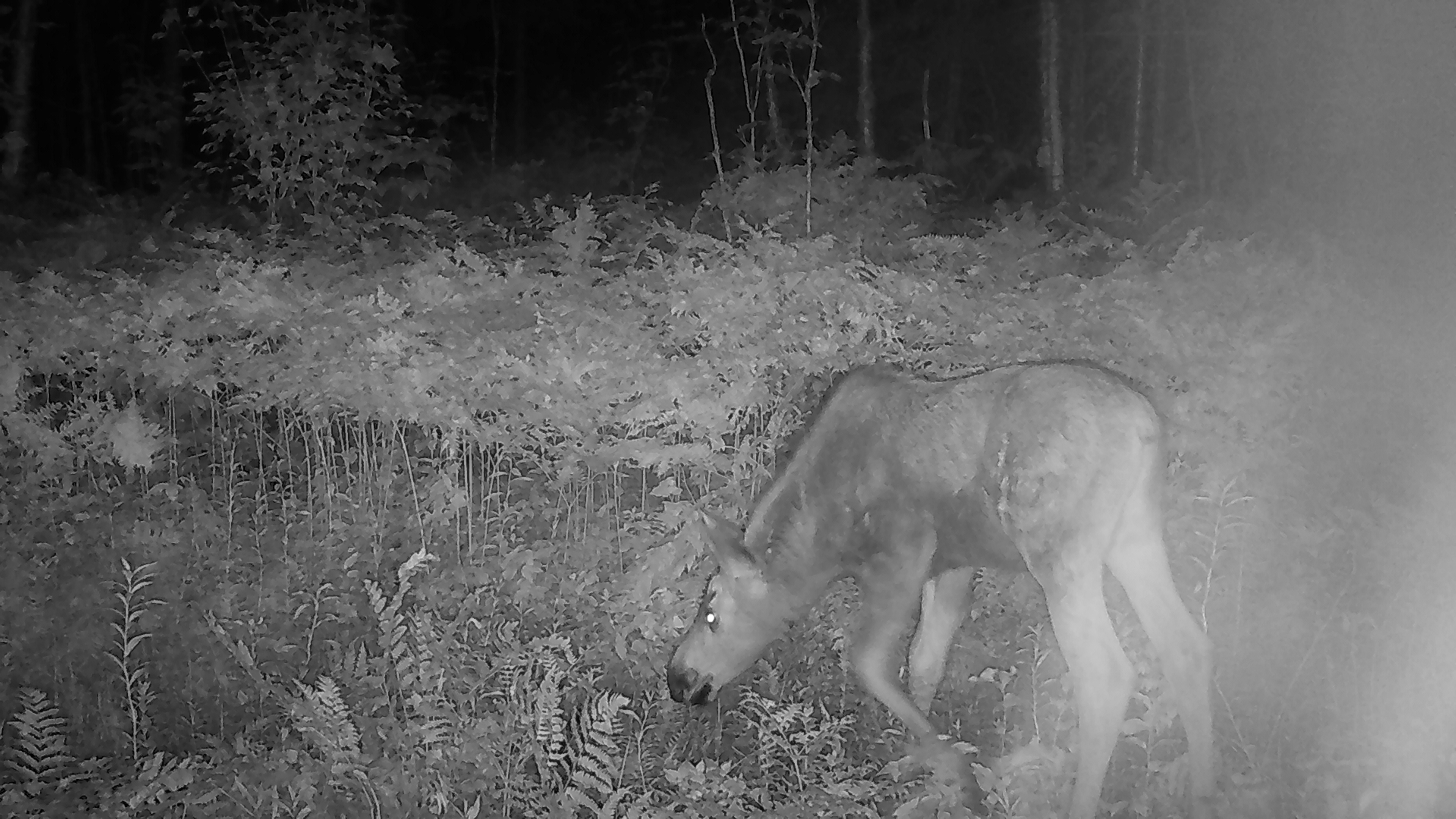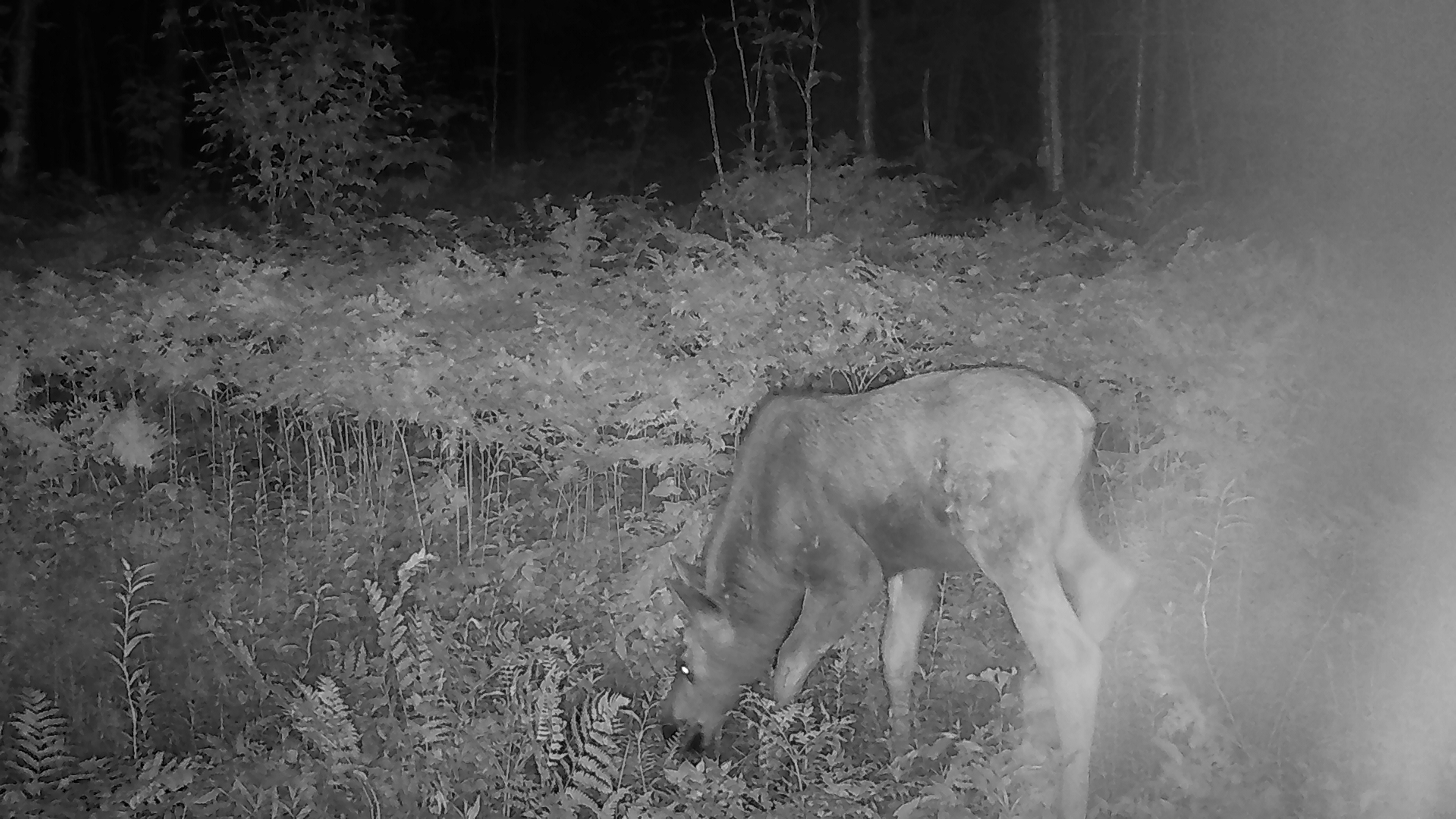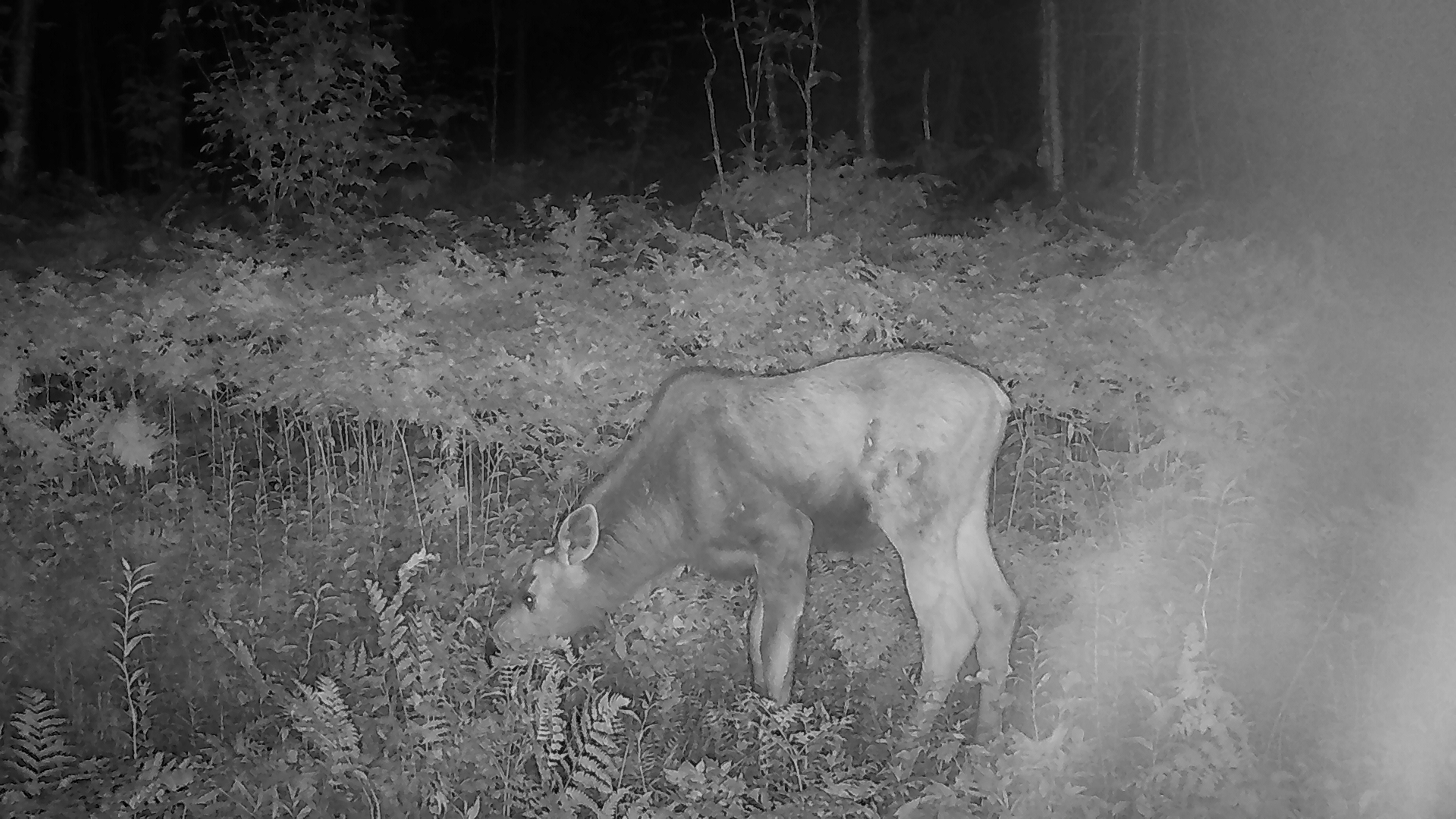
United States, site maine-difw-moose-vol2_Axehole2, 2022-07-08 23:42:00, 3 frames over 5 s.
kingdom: Animalia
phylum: Chordata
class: Mammalia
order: Artiodactyla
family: Cervidae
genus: Alces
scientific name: Alces alces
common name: moose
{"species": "moose (Alces alces)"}